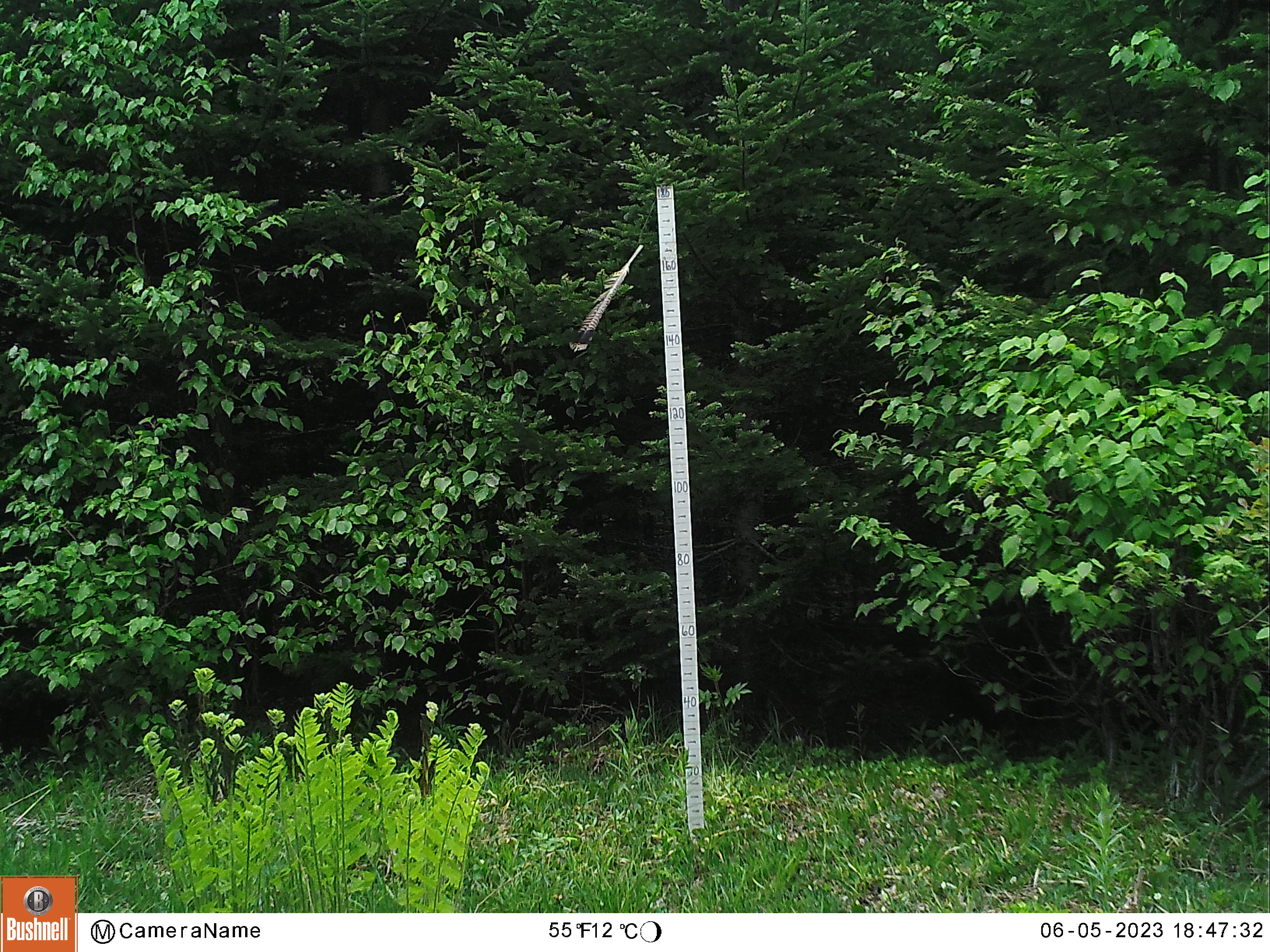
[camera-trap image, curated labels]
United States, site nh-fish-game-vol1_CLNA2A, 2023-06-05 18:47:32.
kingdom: Animalia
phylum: Chordata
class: Mammalia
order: Carnivora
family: Ursidae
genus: Ursus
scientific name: Ursus americanus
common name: black bear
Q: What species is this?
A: Black bear (Ursus americanus).